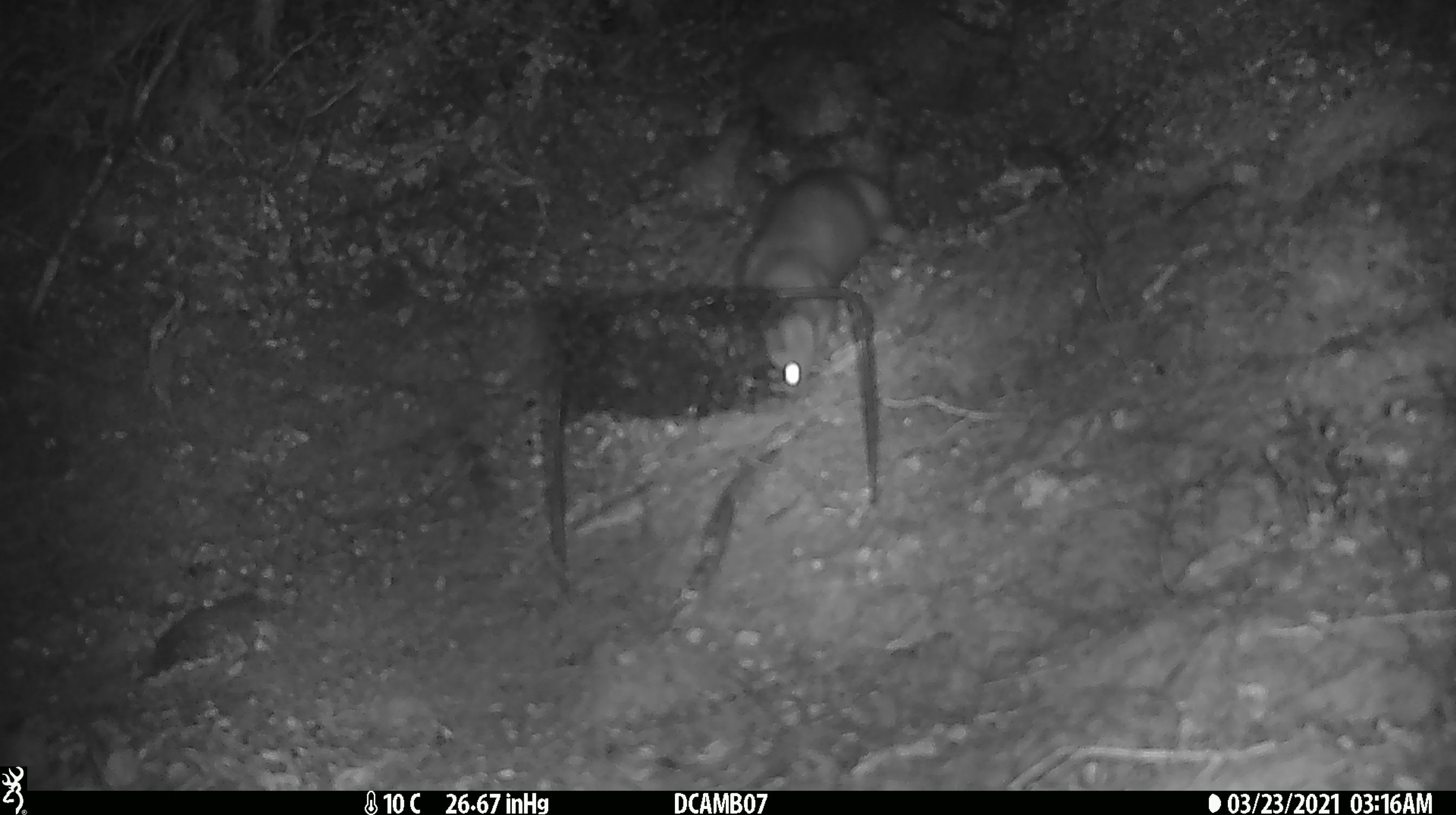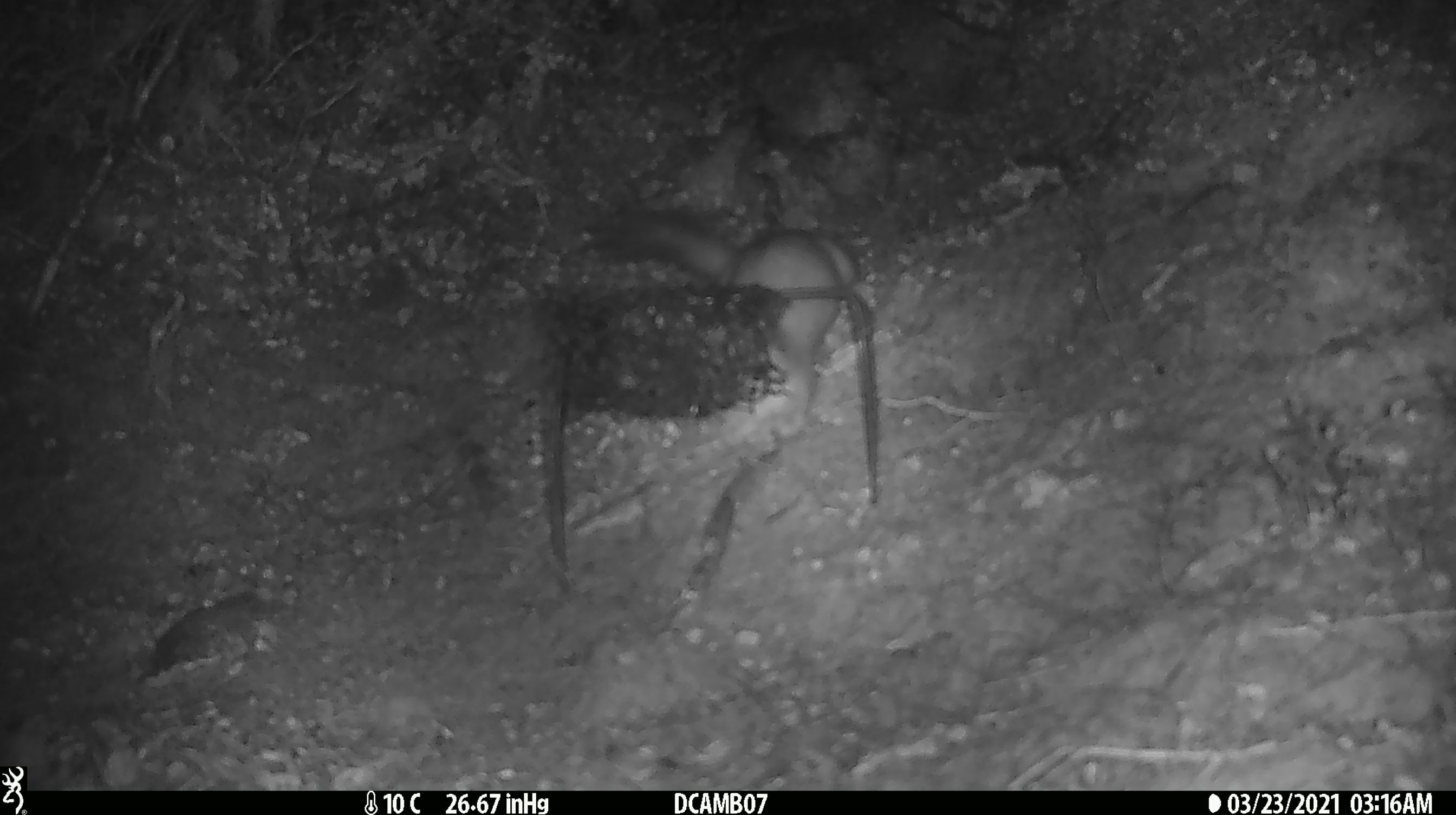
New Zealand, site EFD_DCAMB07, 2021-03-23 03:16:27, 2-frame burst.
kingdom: Animalia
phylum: Chordata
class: Mammalia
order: Carnivora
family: Mustelidae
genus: Mustela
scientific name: Mustela erminea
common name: stoat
Stoat (Mustela erminea).